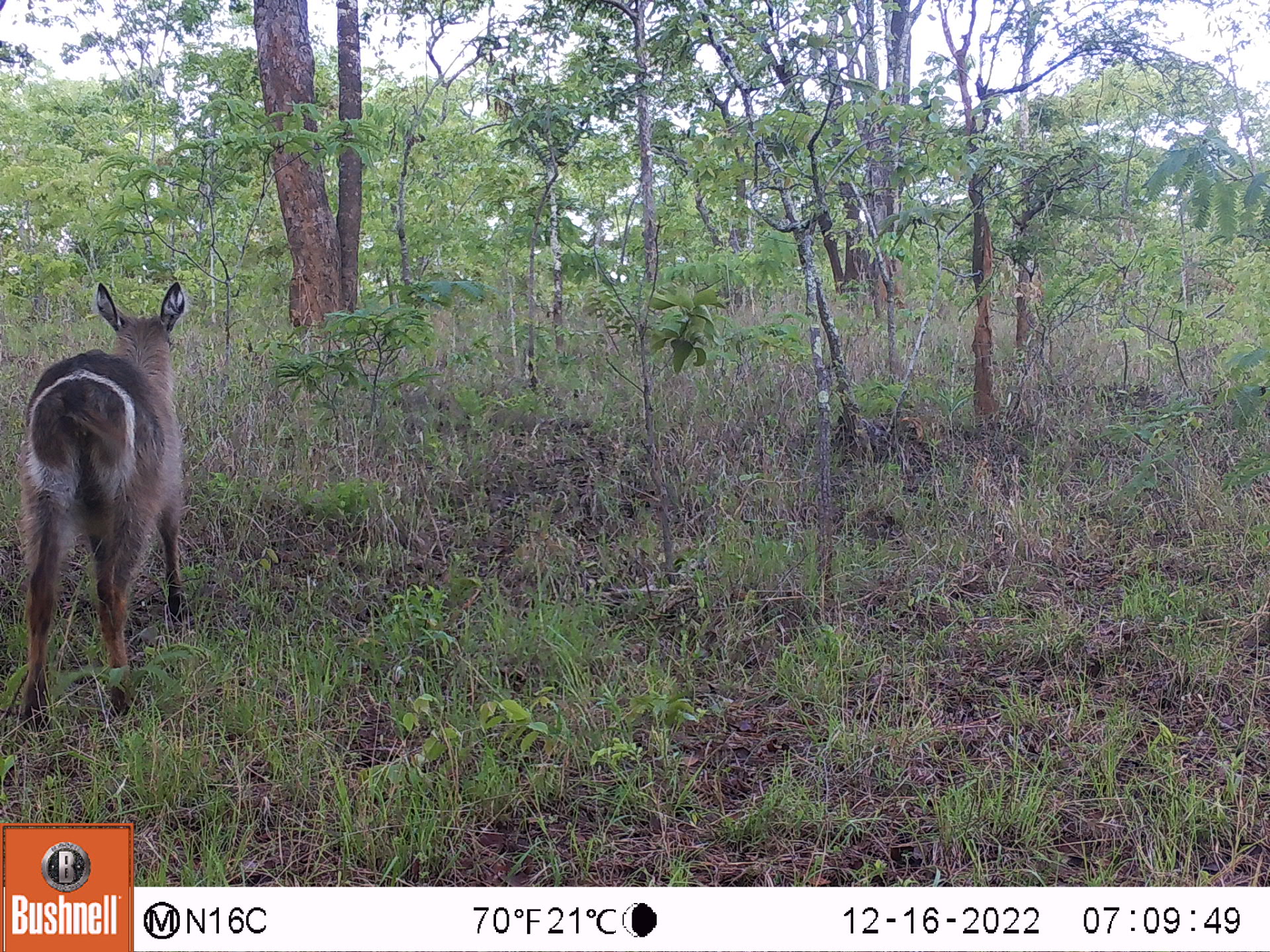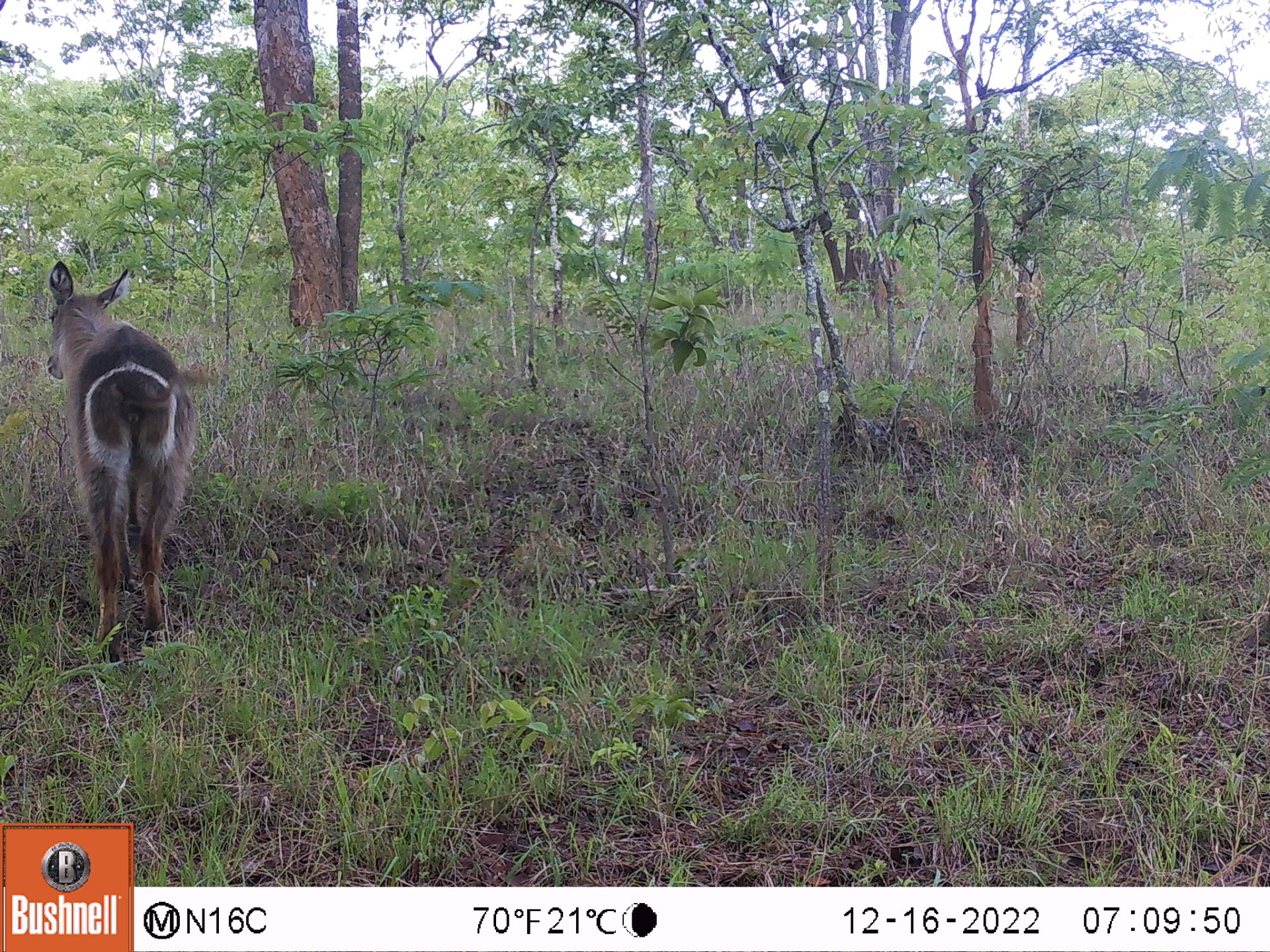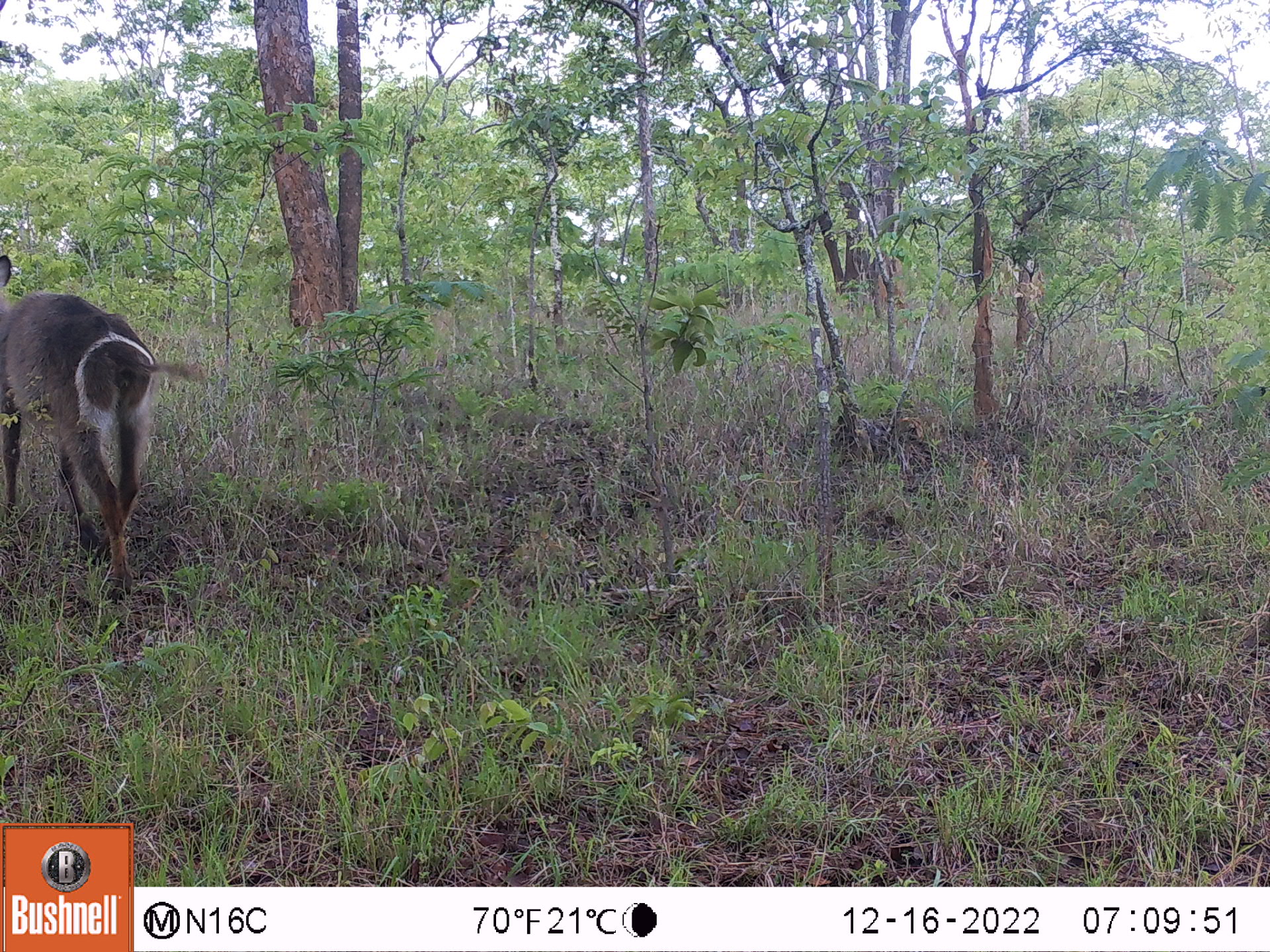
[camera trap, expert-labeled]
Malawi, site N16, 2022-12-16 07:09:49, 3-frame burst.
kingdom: Animalia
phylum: Chordata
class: Mammalia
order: Artiodactyla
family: Bovidae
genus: Kobus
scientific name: Kobus ellipsiprymnus ellipsiprymnus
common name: common waterbuck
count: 1